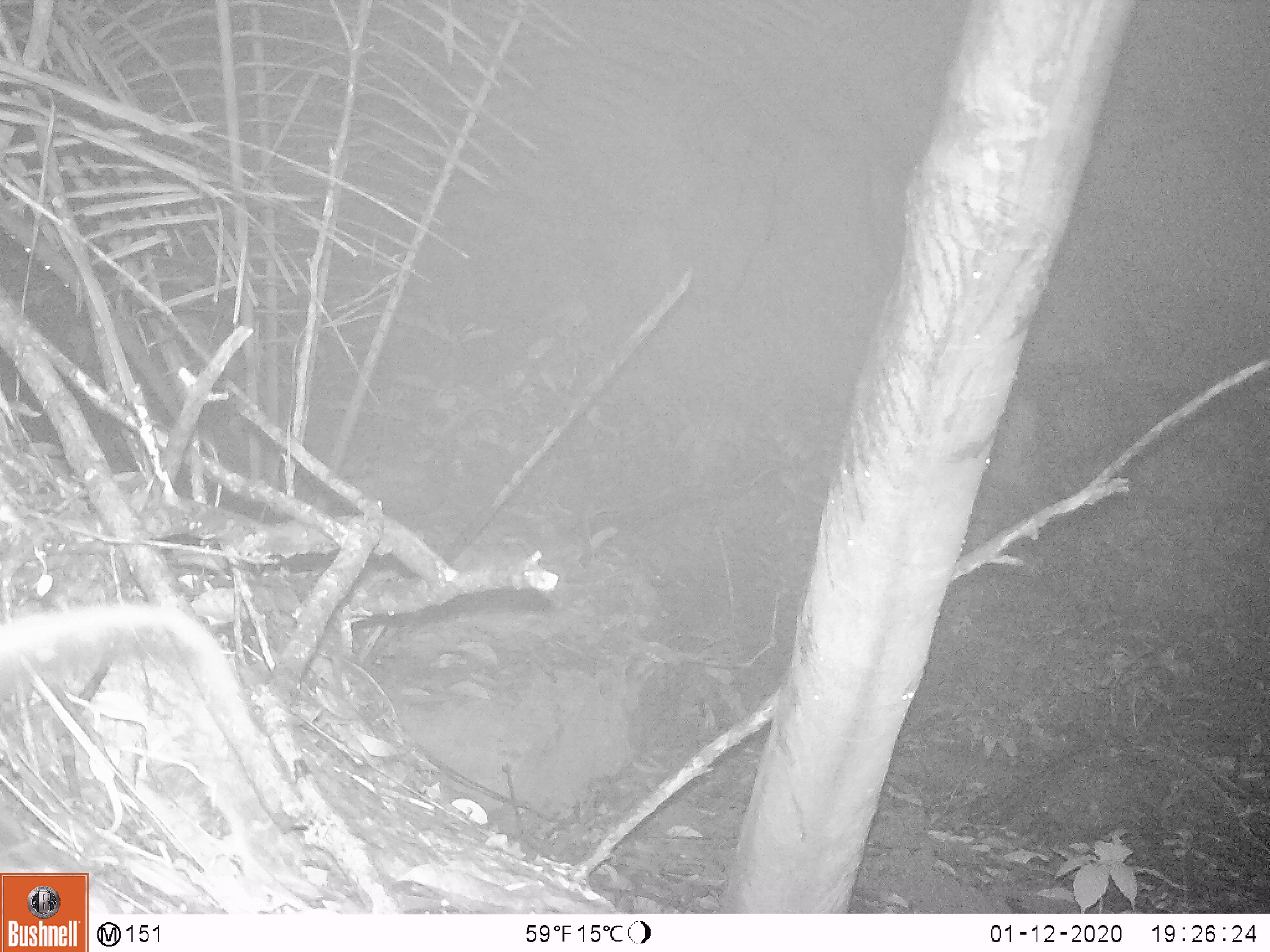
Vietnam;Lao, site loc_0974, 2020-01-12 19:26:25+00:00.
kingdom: Animalia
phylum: Chordata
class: Mammalia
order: Rodentia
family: Muridae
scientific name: Muridae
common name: old-world mice and rats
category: unidentified murid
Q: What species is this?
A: Unidentified murid (old-world mice and rats) (Muridae).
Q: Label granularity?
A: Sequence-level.